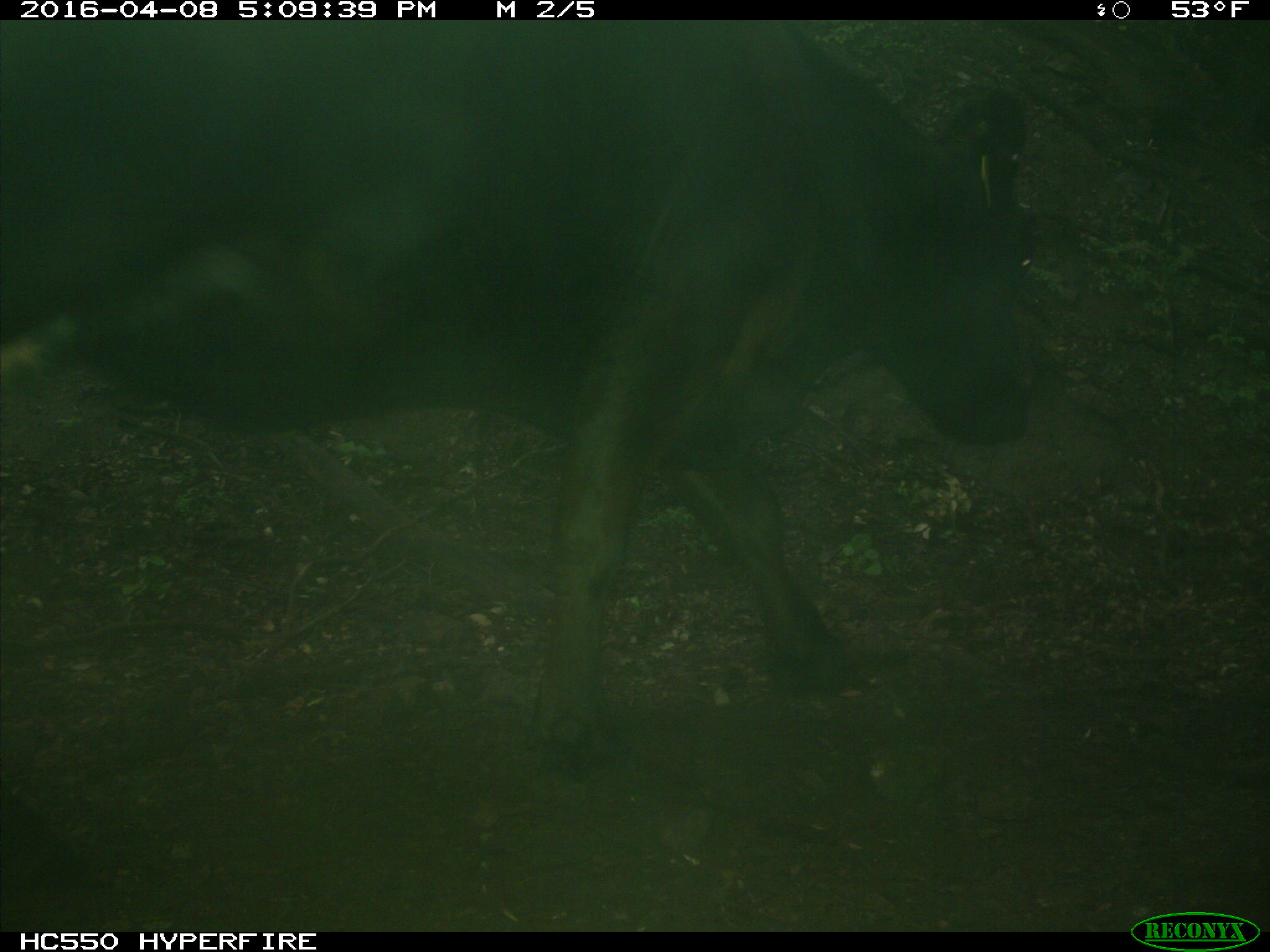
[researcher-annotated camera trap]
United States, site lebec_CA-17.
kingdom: Animalia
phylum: Chordata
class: Mammalia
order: Artiodactyla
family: Bovidae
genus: Bos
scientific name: Bos taurus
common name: domestic cow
Bos taurus (domestic cow).